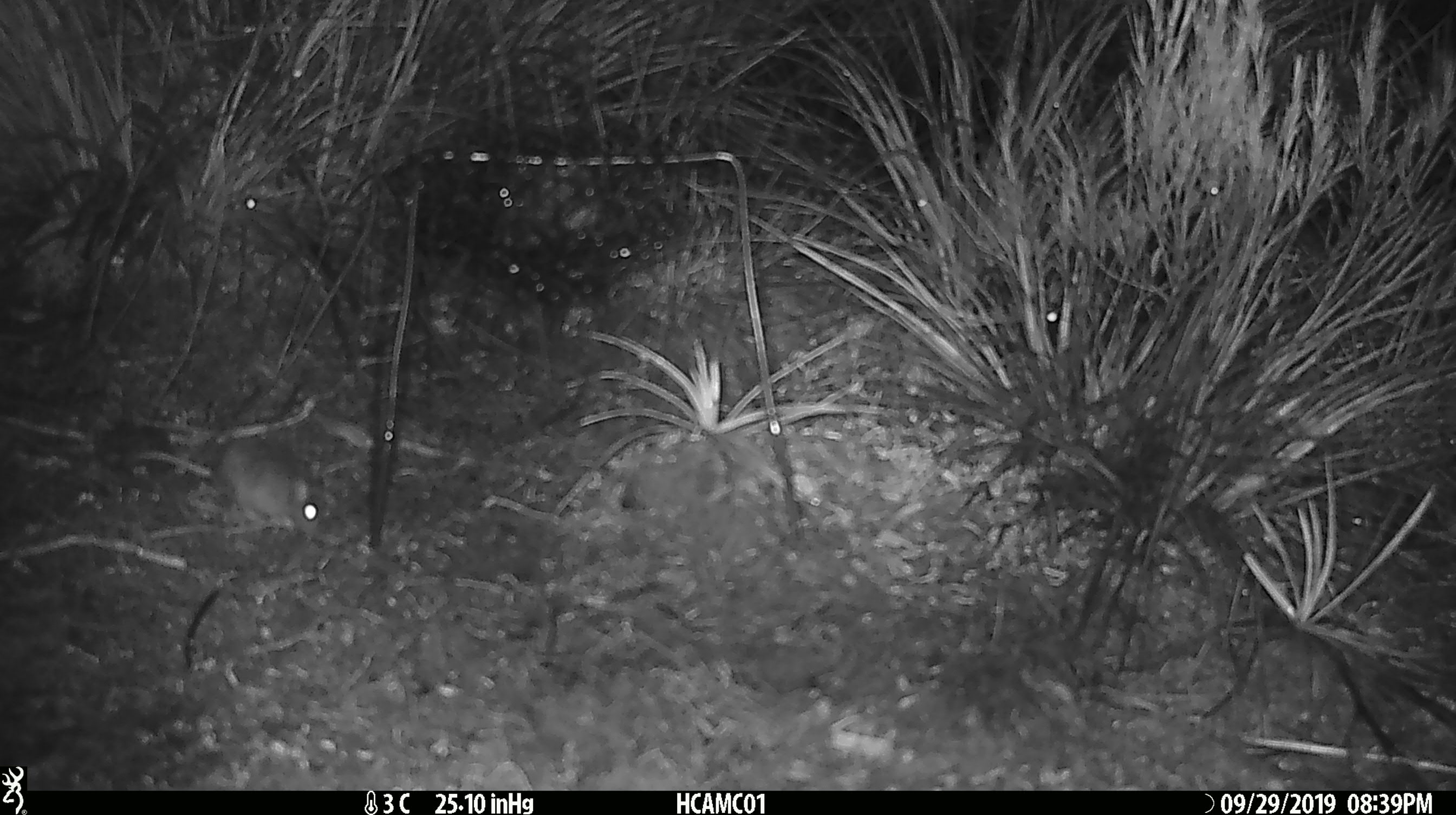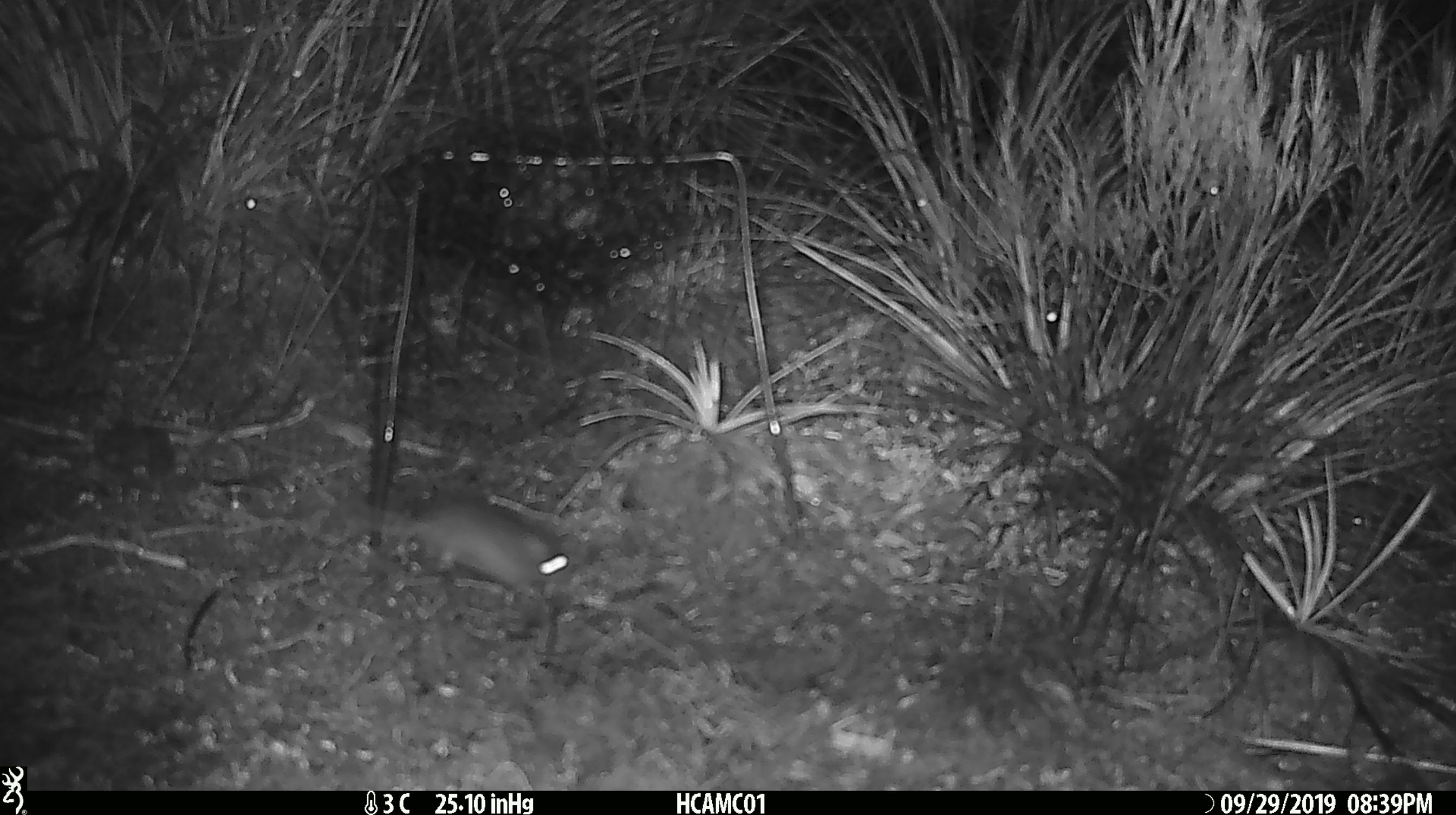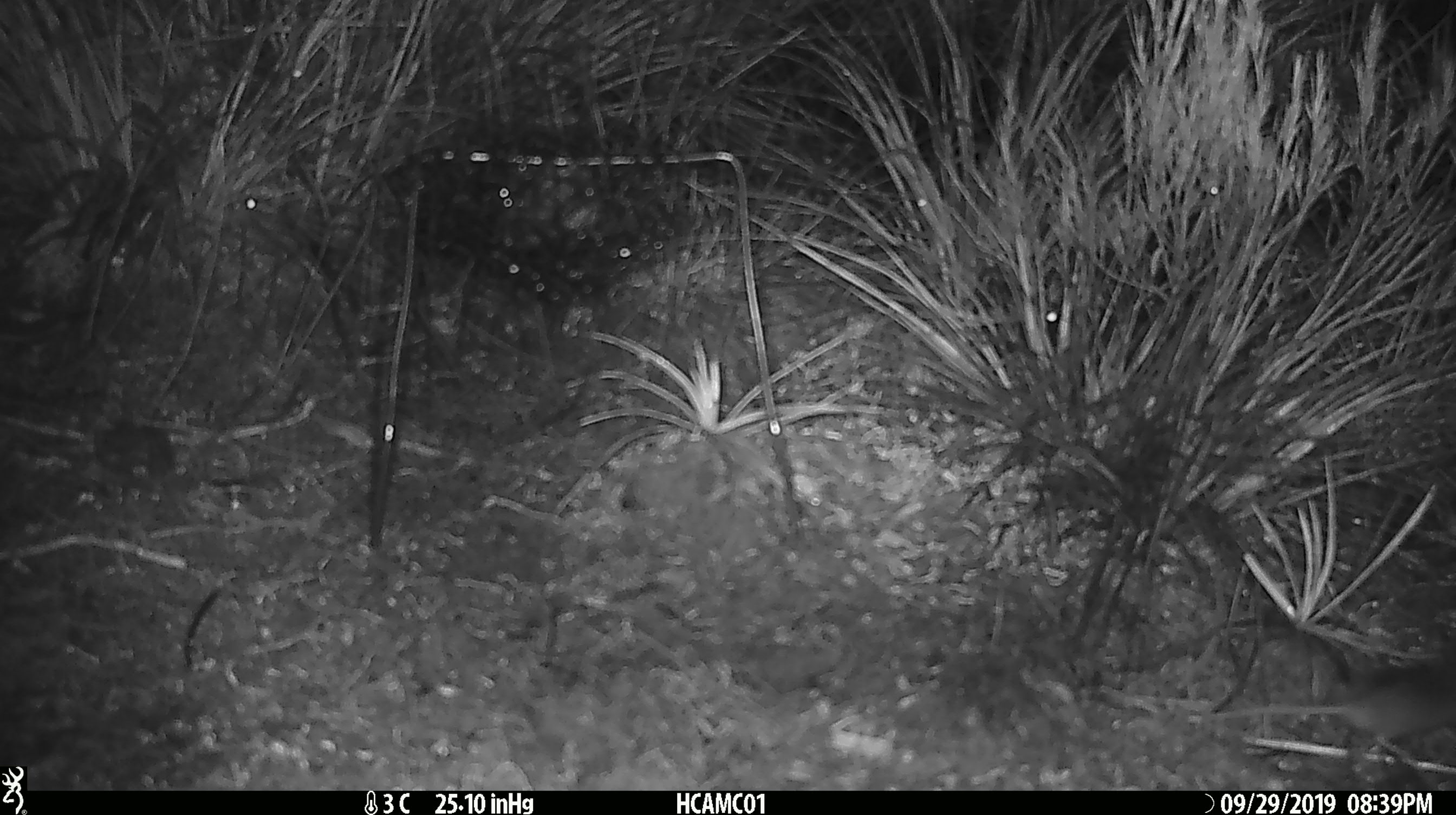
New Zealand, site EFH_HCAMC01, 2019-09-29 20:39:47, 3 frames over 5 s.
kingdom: Animalia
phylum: Chordata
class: Mammalia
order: Rodentia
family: Muridae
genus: Mus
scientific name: Mus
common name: mouse